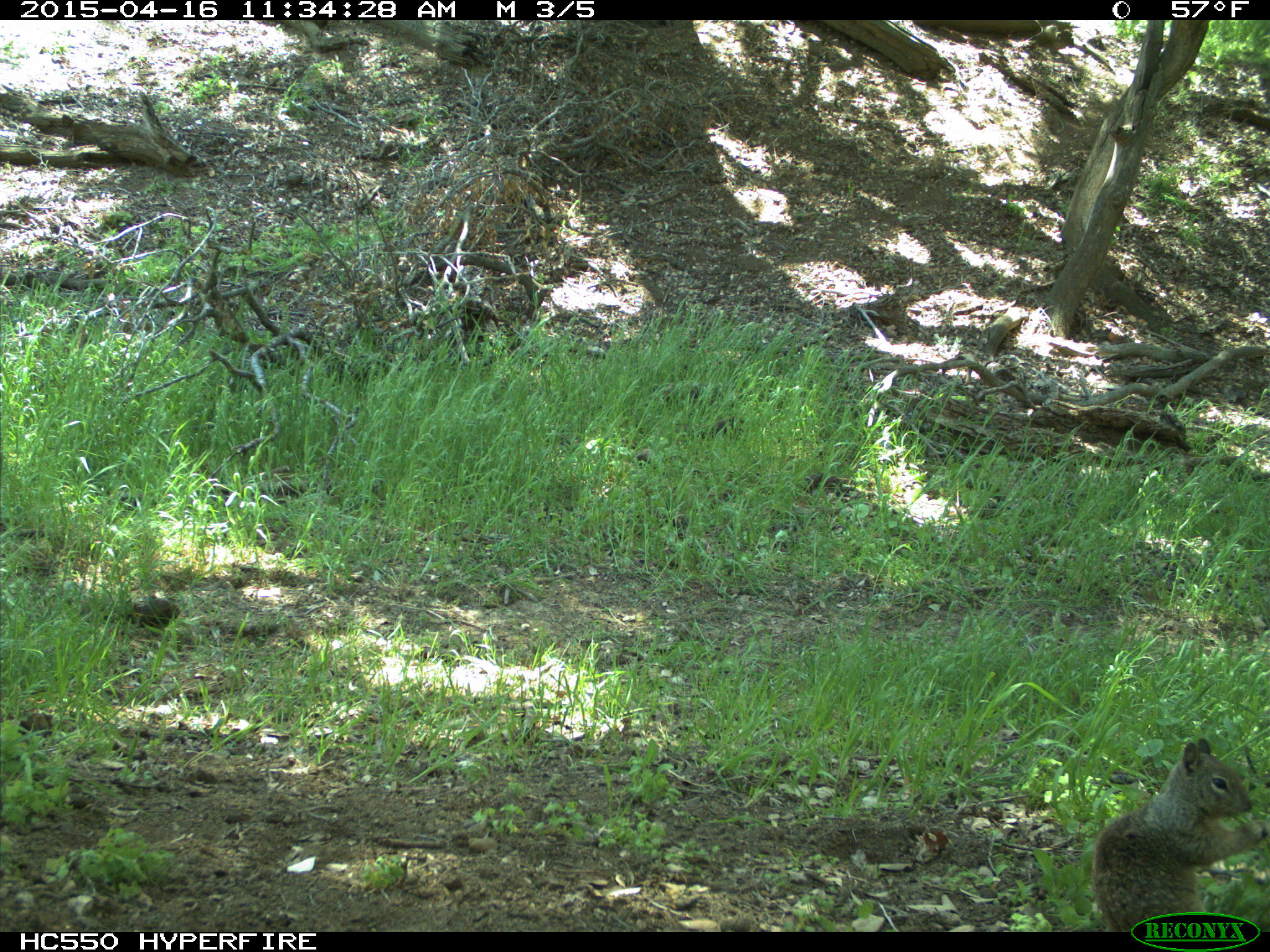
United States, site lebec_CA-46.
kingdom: Animalia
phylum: Chordata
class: Mammalia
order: Rodentia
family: Sciuridae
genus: Otospermophilus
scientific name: Otospermophilus beecheyi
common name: california ground squirrel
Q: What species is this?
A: Otospermophilus beecheyi (california ground squirrel).